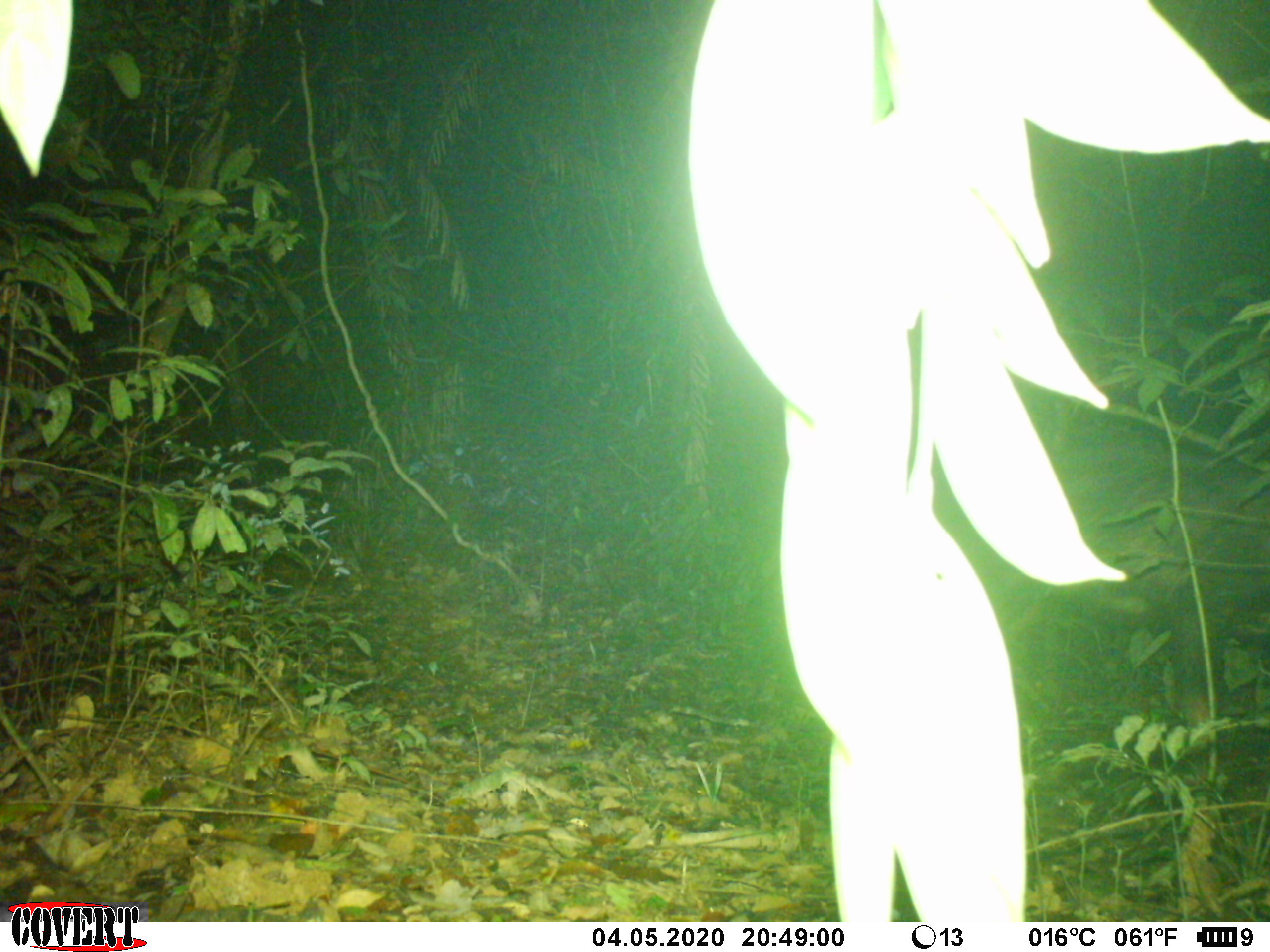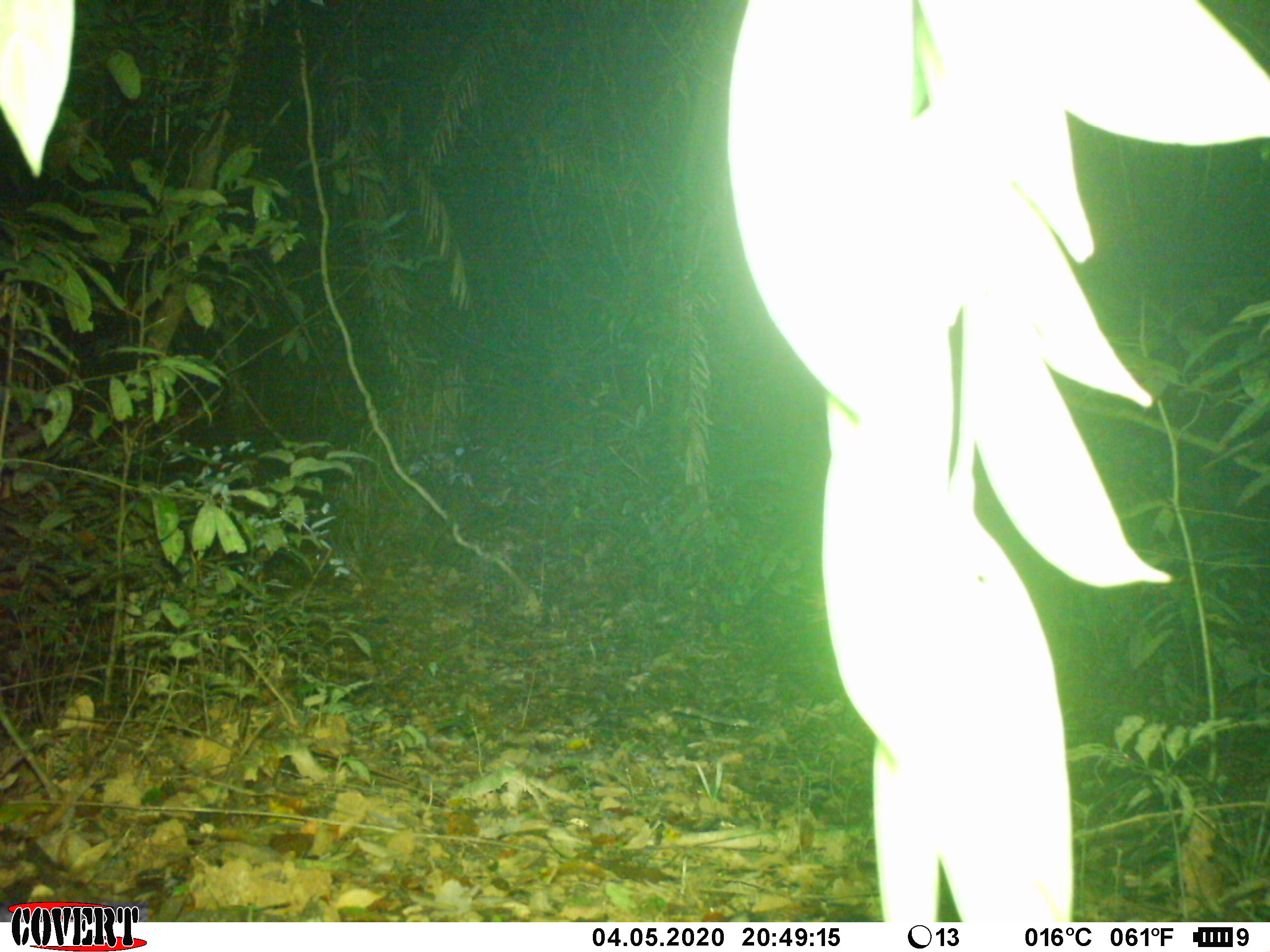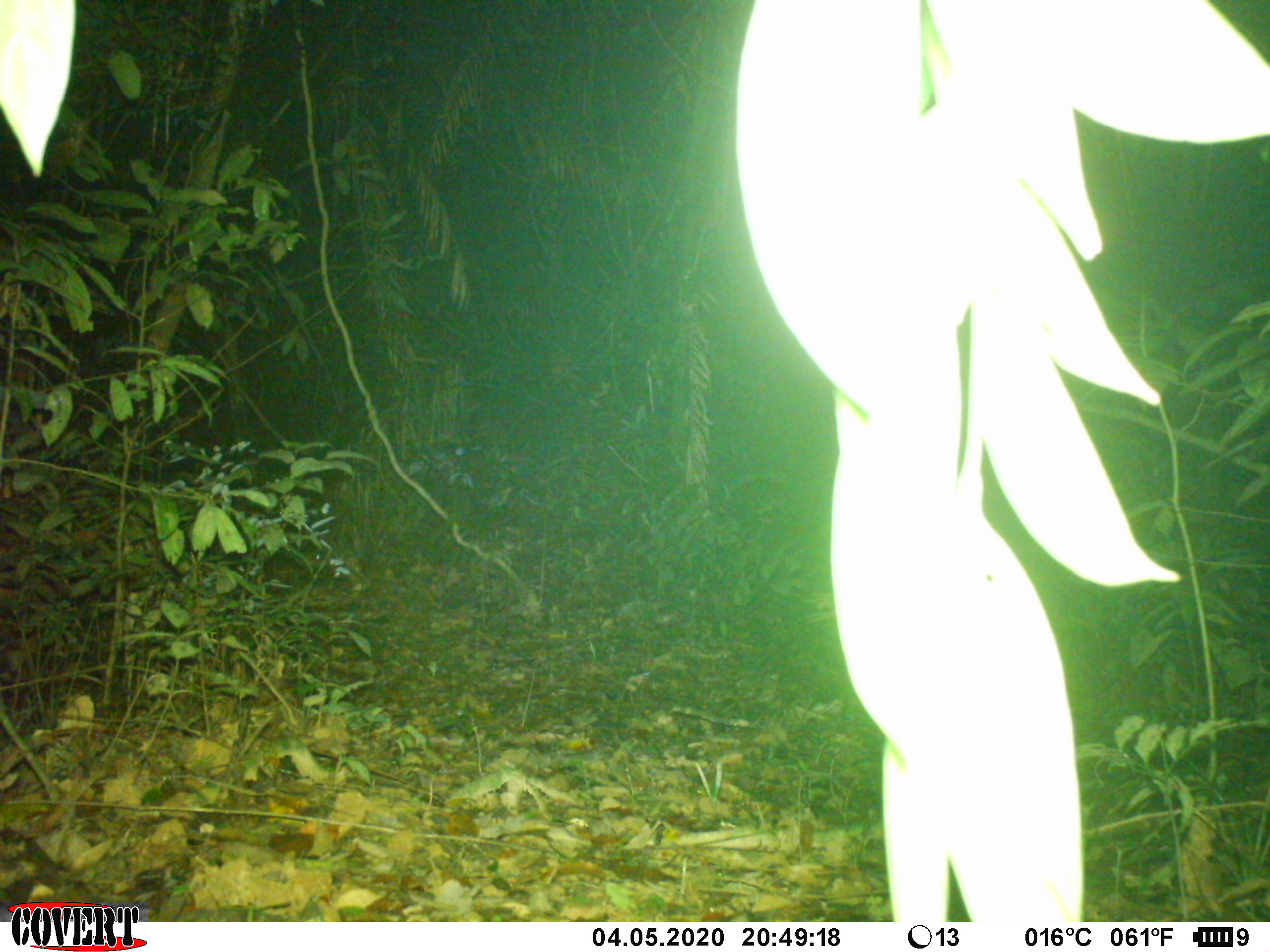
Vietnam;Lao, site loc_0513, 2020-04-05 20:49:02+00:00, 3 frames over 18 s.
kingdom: Animalia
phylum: Chordata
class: Mammalia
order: Artiodactyla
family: Bovidae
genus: Capricornis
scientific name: Capricornis sumatraensis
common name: chinese serow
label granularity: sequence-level